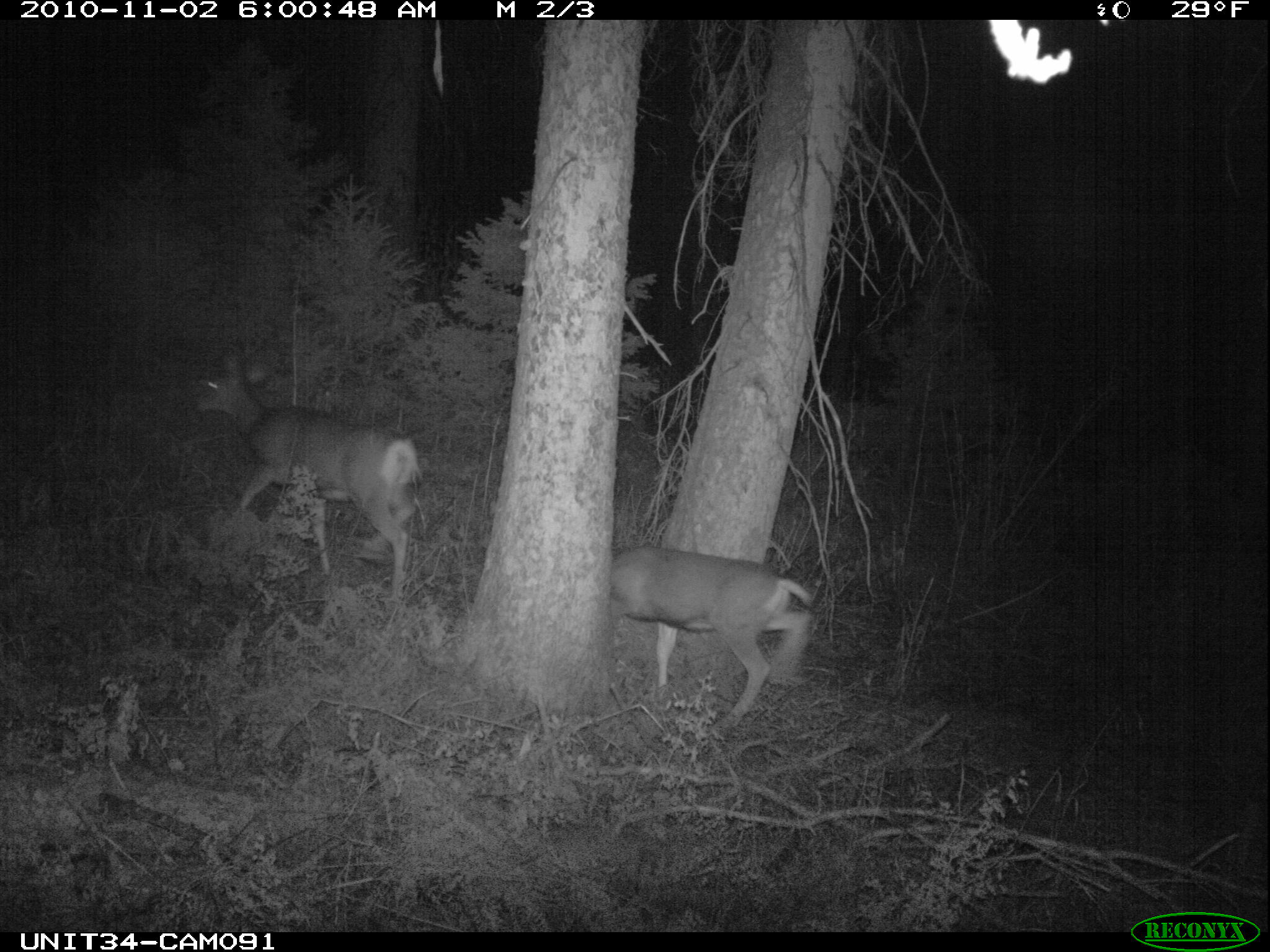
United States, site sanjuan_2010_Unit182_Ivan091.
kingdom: Animalia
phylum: Chordata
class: Mammalia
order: Artiodactyla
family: Cervidae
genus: Odocoileus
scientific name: Odocoileus hemionus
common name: mule deer